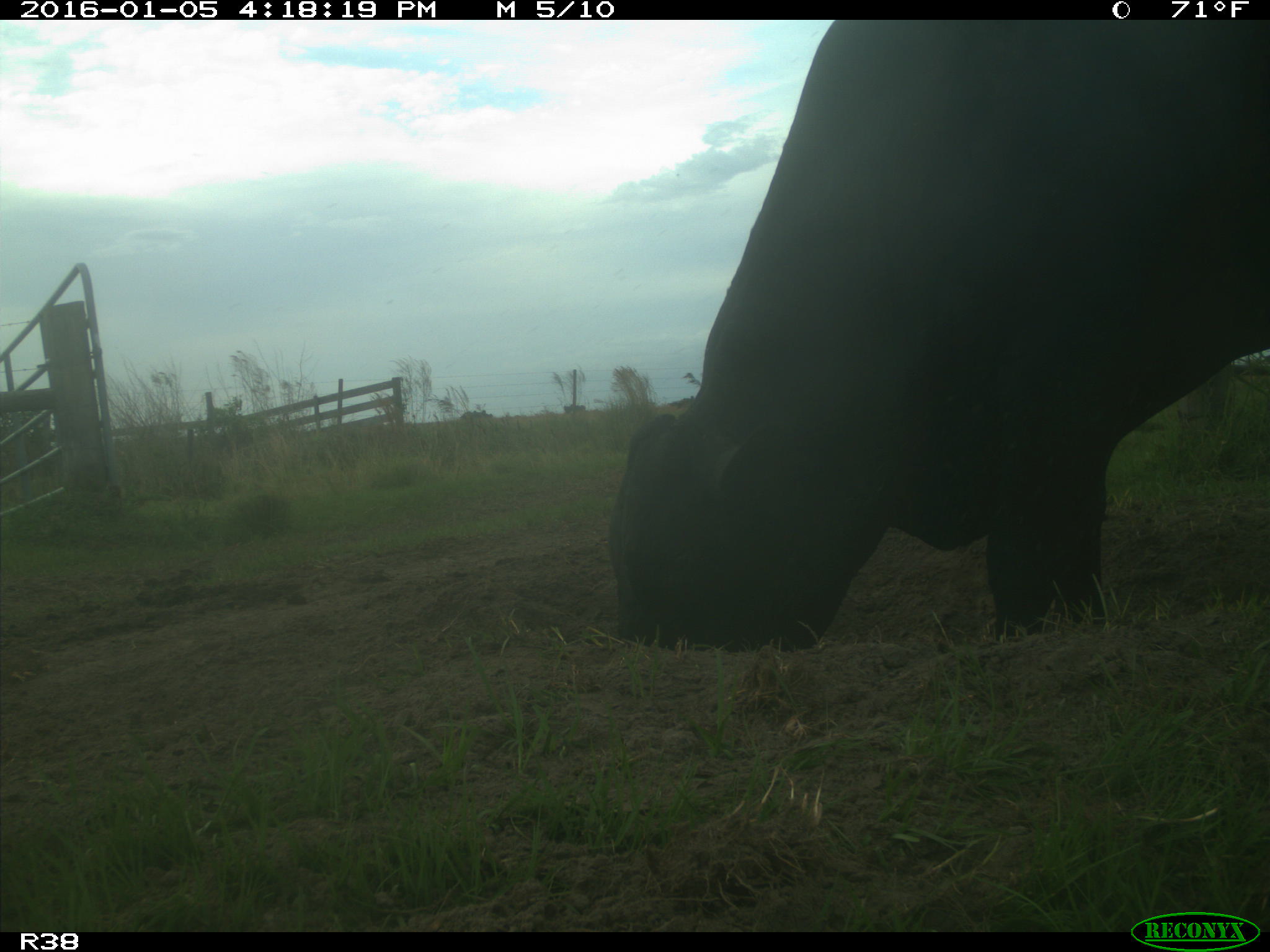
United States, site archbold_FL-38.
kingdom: Animalia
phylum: Chordata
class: Mammalia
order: Artiodactyla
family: Bovidae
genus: Bos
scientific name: Bos taurus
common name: domestic cow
Bos taurus (domestic cow).